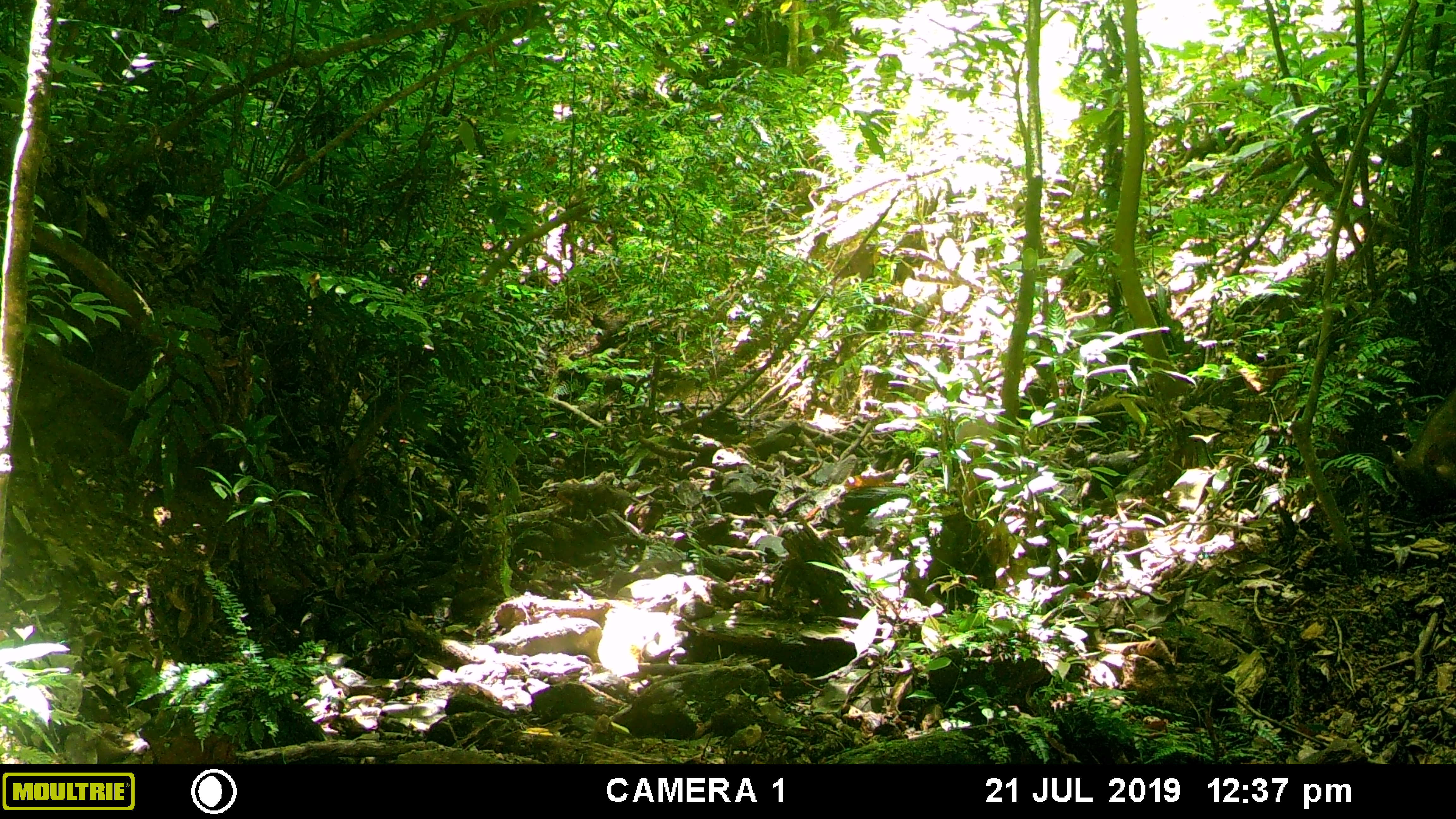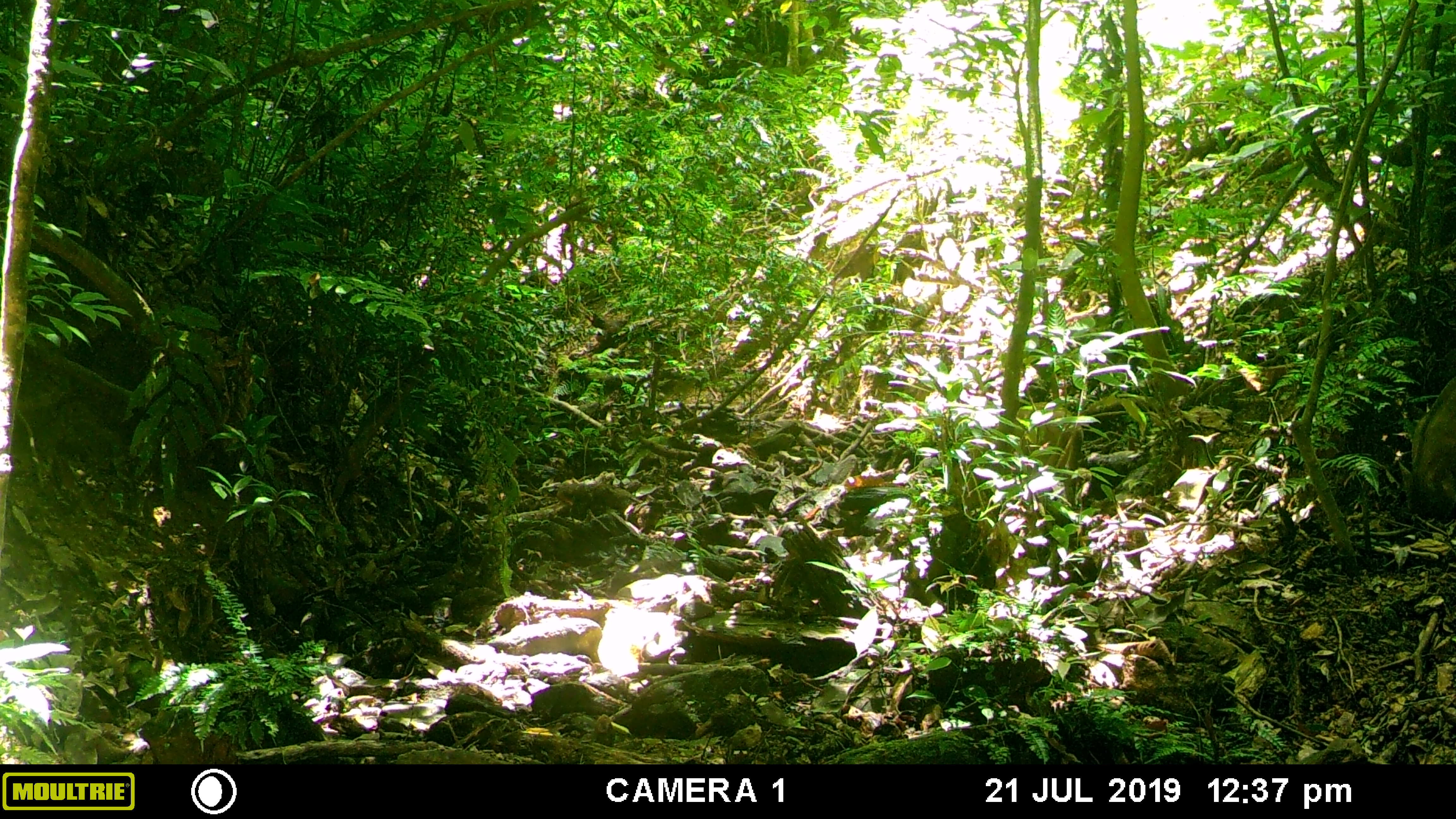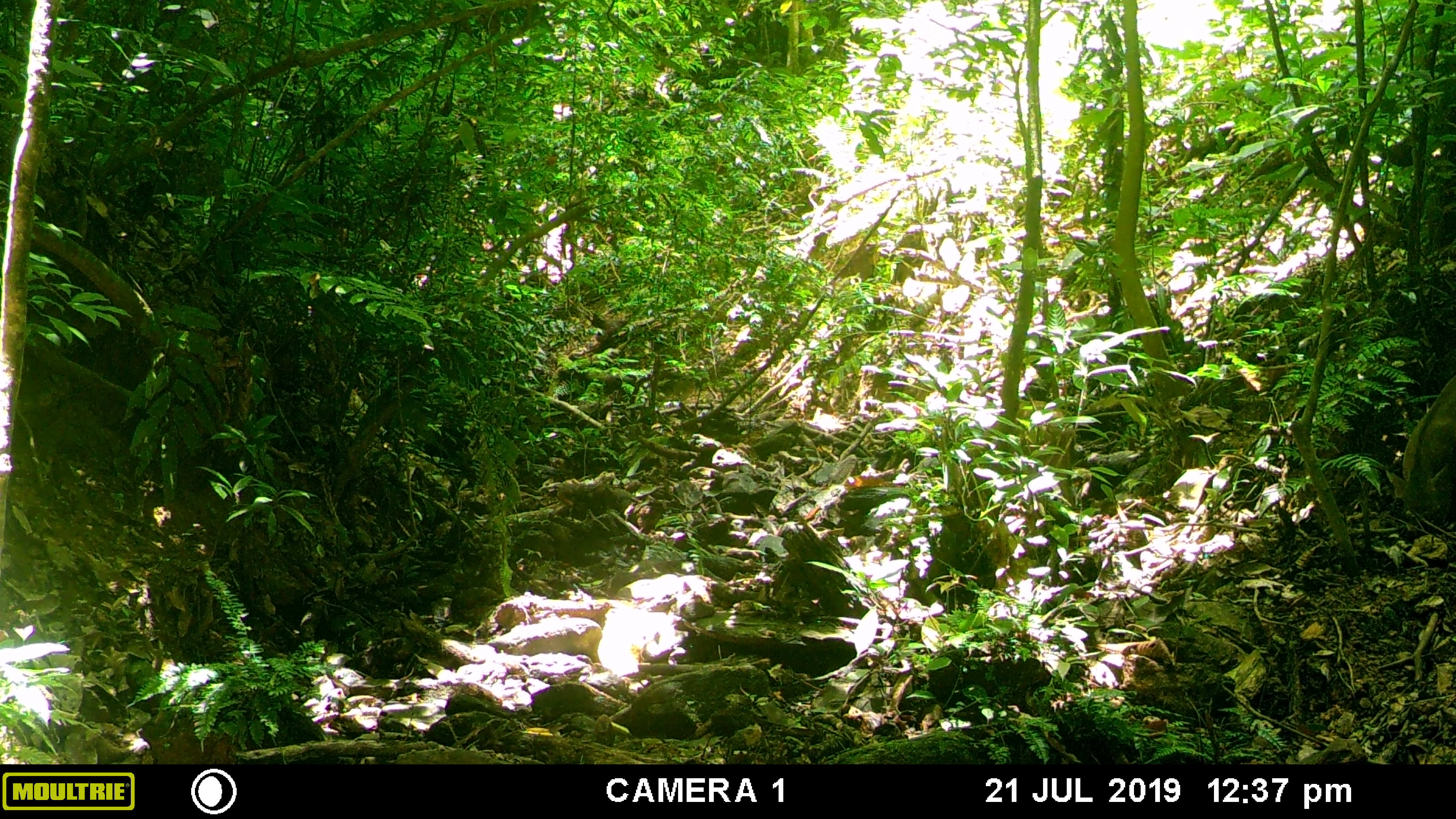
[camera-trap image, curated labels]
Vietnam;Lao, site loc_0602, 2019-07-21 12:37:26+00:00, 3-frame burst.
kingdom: Animalia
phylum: Chordata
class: Mammalia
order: Artiodactyla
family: Suidae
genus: Sus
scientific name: Sus scrofa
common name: eurasian wild pig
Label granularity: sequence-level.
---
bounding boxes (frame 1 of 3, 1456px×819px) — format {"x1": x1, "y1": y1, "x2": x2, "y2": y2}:
eurasian wild pig: {"x1": 1391, "y1": 386, "x2": 1456, "y2": 514}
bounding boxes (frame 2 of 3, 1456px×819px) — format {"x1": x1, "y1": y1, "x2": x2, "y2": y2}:
eurasian wild pig: {"x1": 952, "y1": 401, "x2": 1084, "y2": 597}; {"x1": 1398, "y1": 375, "x2": 1456, "y2": 522}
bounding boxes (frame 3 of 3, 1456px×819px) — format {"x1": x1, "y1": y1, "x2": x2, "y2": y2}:
eurasian wild pig: {"x1": 1384, "y1": 375, "x2": 1456, "y2": 526}